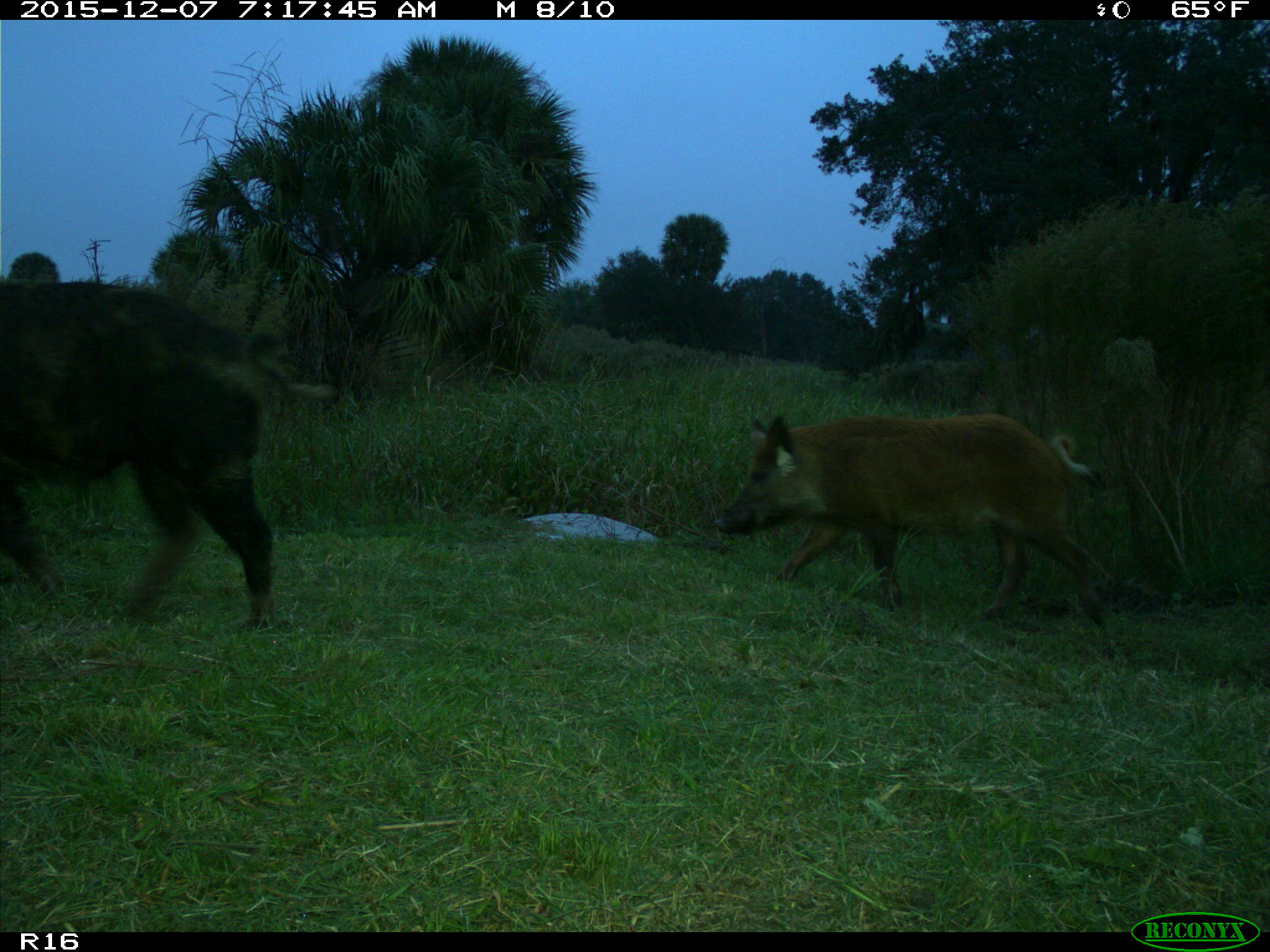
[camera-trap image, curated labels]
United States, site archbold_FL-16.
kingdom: Animalia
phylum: Chordata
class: Mammalia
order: Artiodactyla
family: Suidae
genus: Sus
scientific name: Sus scrofa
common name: wild boar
Sus scrofa (wild boar).